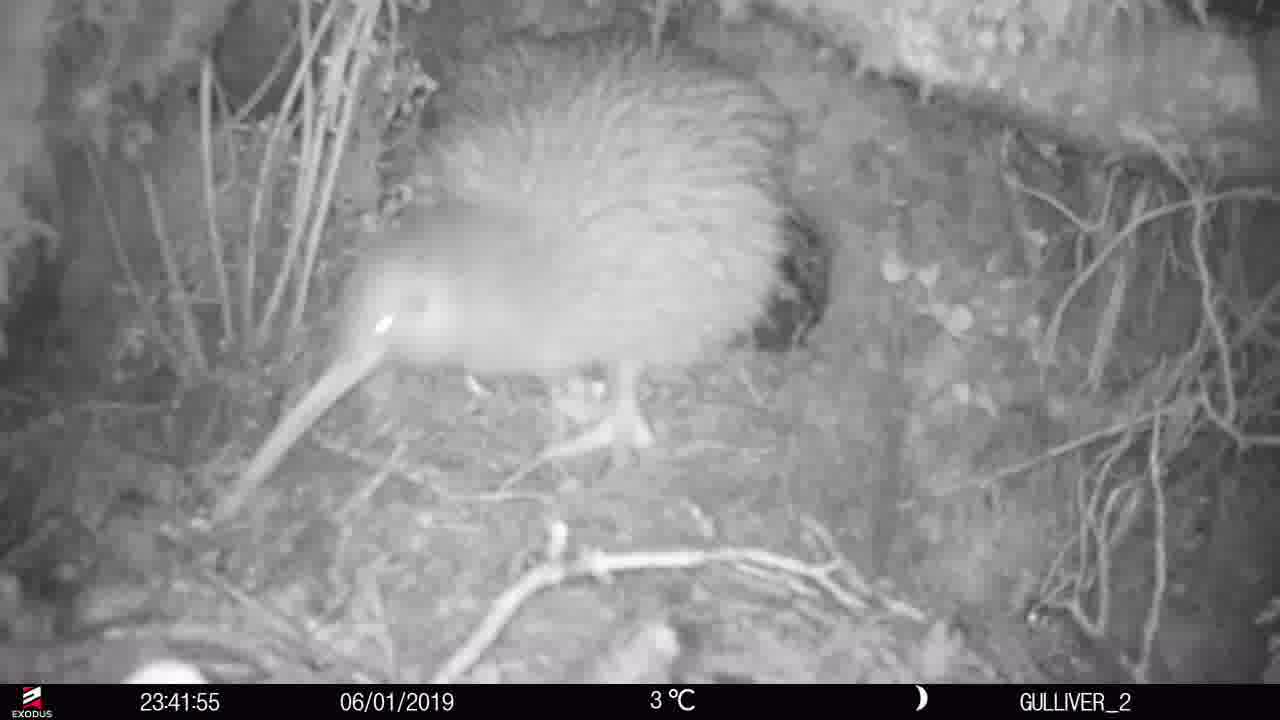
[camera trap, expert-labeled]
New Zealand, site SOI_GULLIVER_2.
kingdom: Animalia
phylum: Chordata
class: Aves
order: Apterygiformes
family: Apterygidae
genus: Apteryx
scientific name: Apteryx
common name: kiwi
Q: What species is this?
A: Kiwi (Apteryx).